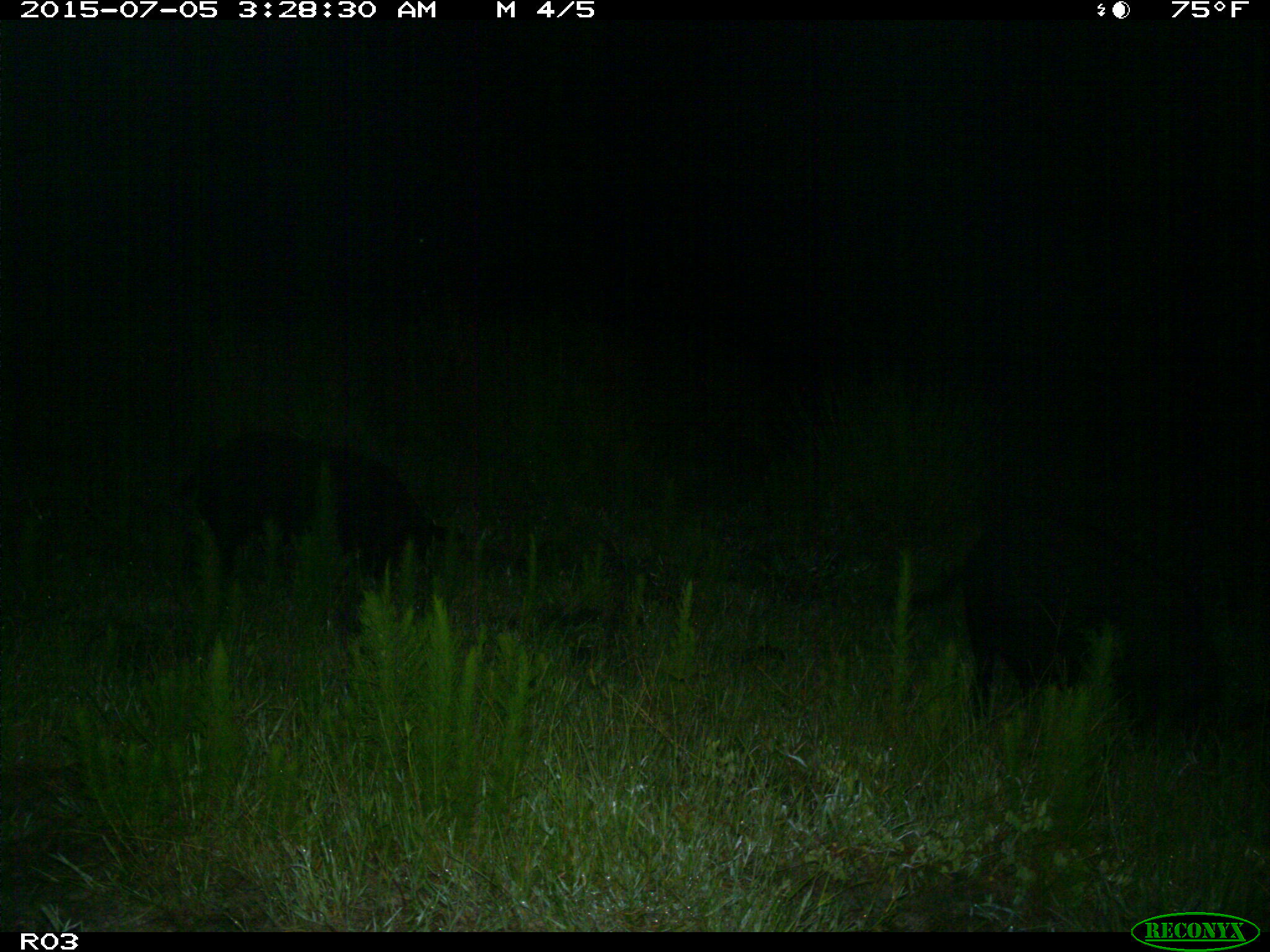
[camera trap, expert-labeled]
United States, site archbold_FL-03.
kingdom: Animalia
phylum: Chordata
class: Mammalia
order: Artiodactyla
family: Suidae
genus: Sus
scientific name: Sus scrofa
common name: wild boar